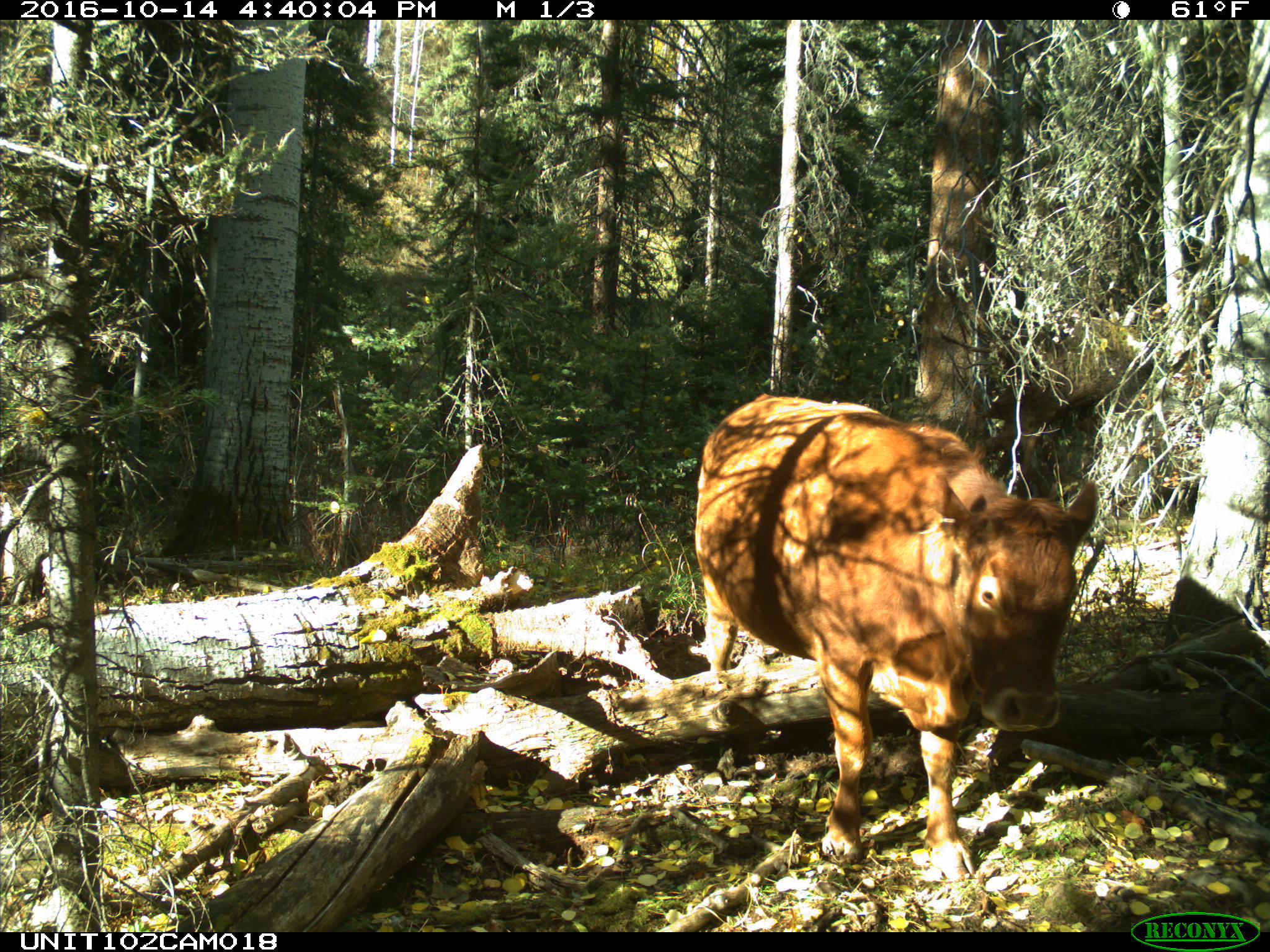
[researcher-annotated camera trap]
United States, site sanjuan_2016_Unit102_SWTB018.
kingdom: Animalia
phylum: Chordata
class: Mammalia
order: Artiodactyla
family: Bovidae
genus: Bos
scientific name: Bos taurus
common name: domestic cow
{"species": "Bos taurus (domestic cow)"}